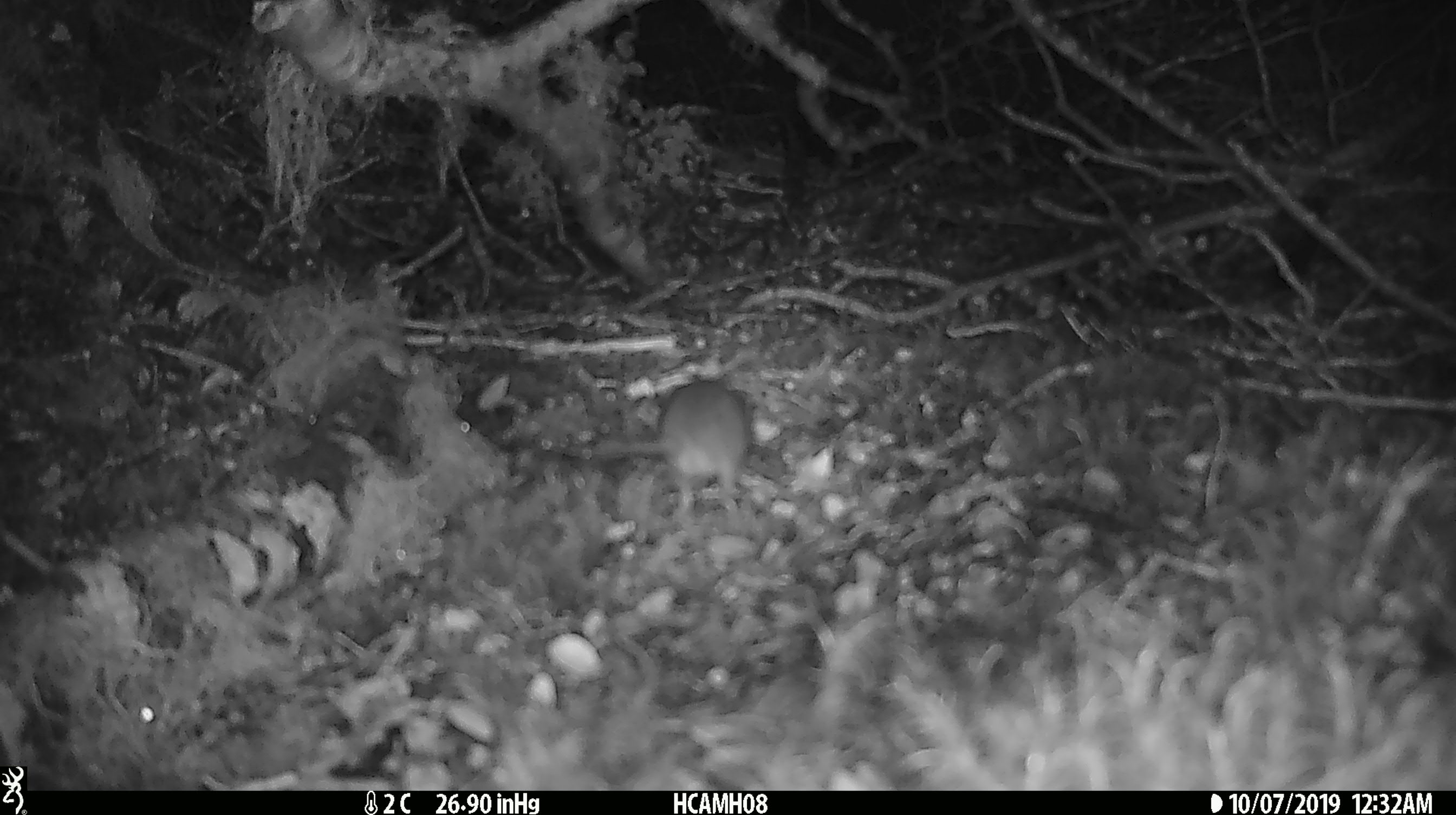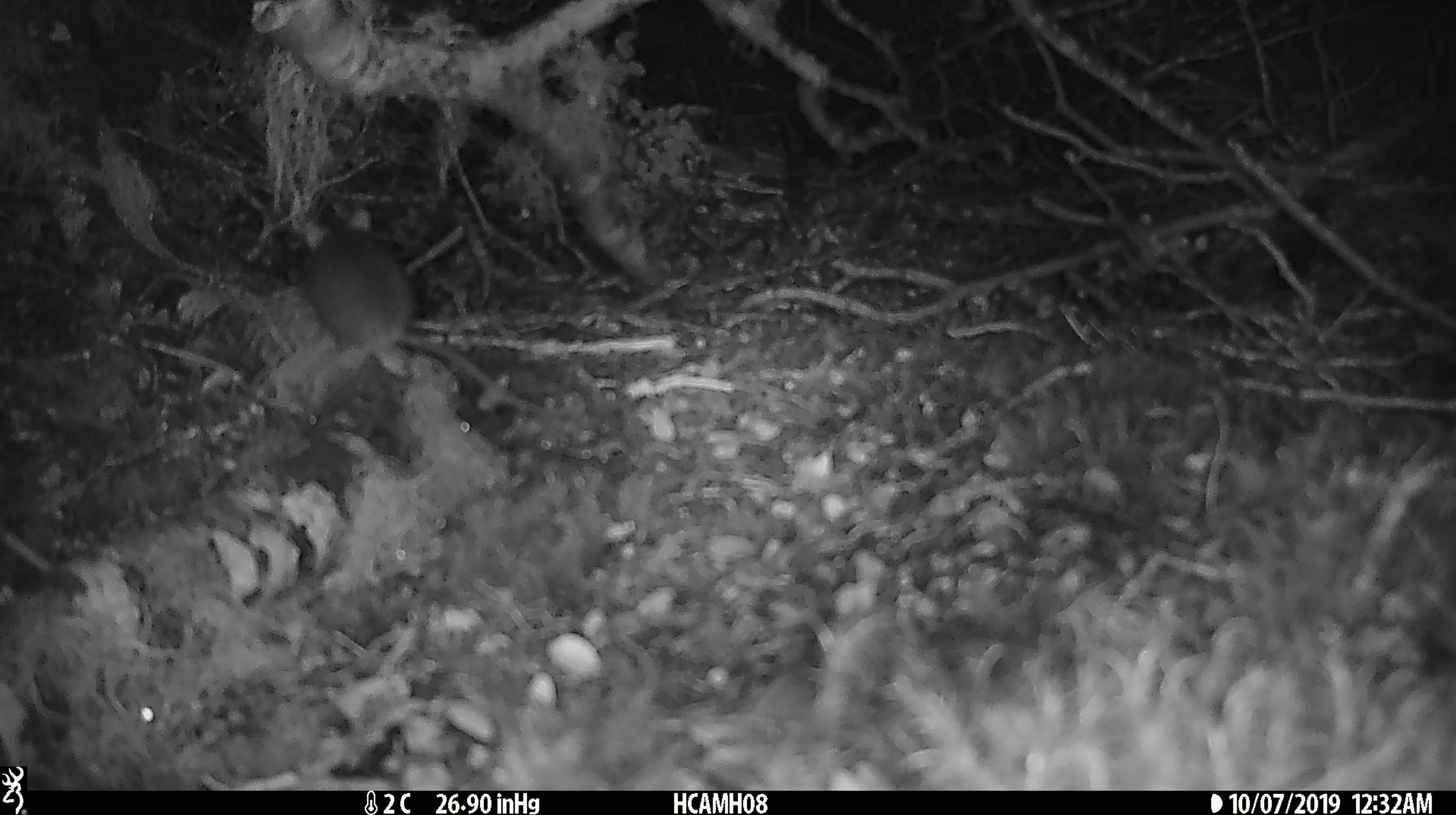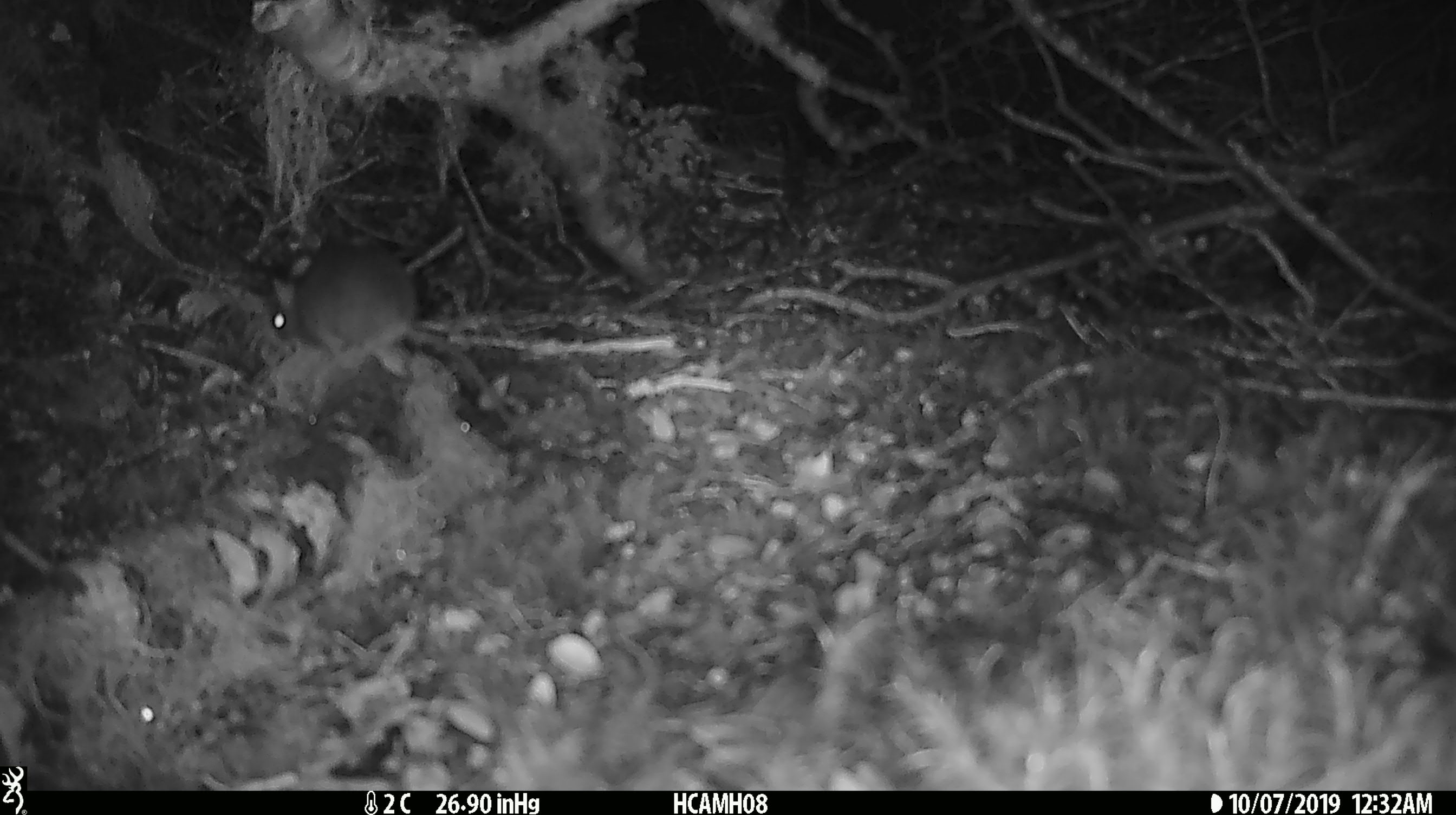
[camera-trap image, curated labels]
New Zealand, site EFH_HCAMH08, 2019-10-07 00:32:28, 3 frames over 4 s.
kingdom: Animalia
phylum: Chordata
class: Mammalia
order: Rodentia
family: Muridae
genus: Mus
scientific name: Mus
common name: mouse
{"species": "mouse (Mus)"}